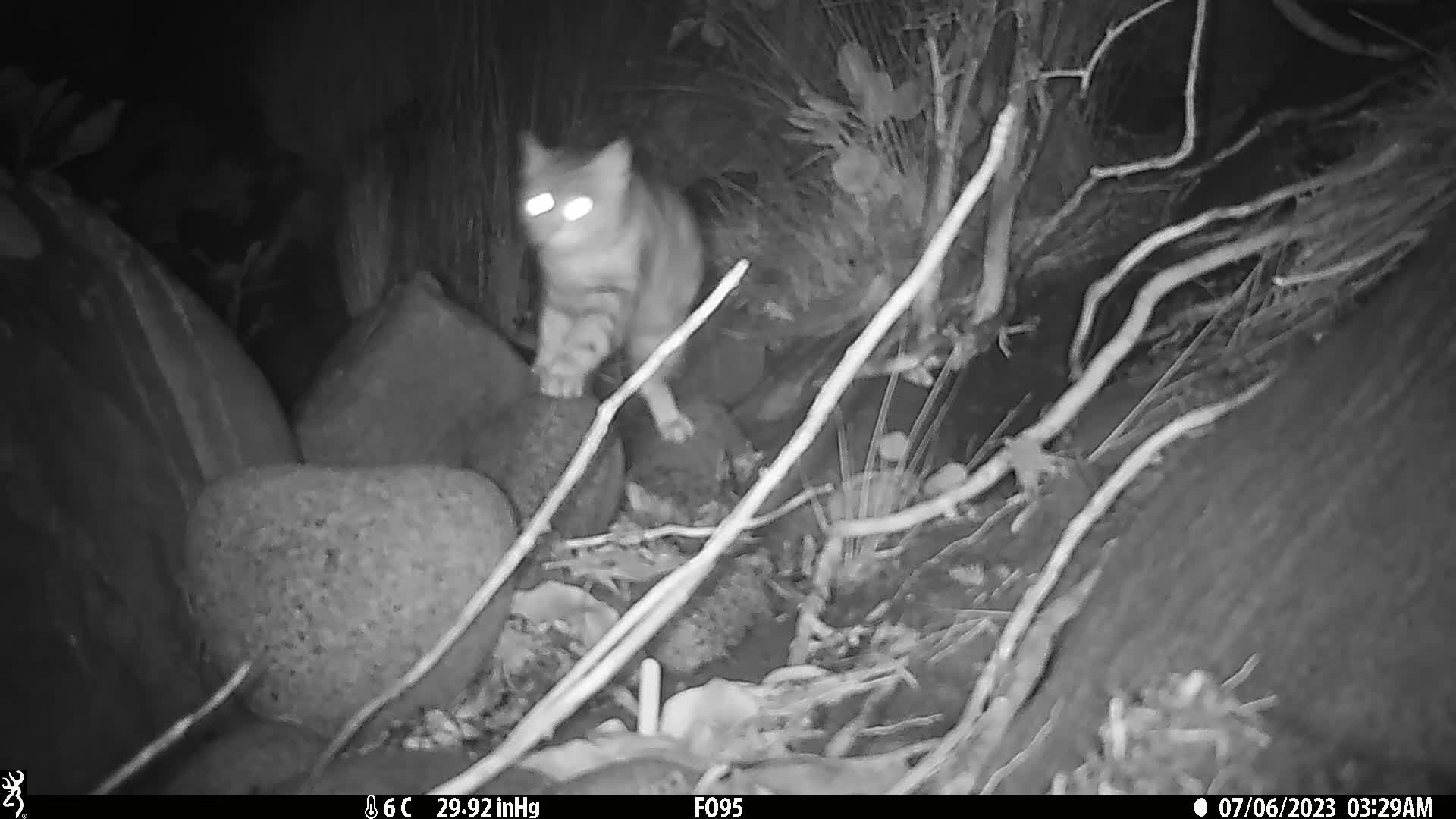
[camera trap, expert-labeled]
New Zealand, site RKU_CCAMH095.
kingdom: Animalia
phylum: Chordata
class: Mammalia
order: Carnivora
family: Felidae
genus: Felis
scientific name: Felis catus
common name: domestic cat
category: cat